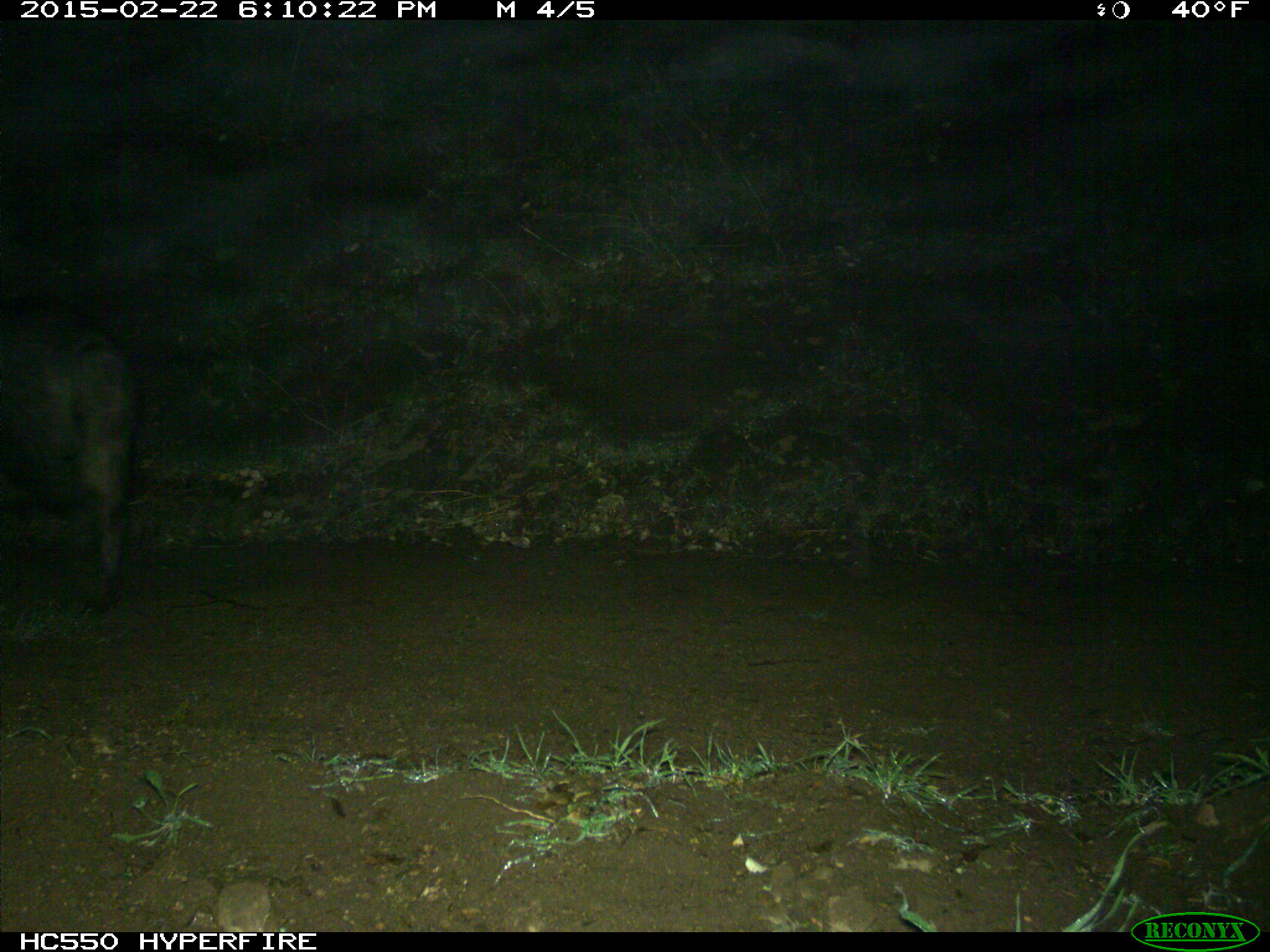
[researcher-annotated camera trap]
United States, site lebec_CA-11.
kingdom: Animalia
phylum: Chordata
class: Mammalia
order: Artiodactyla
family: Suidae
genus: Sus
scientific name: Sus scrofa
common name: wild boar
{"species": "Sus scrofa (wild boar)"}